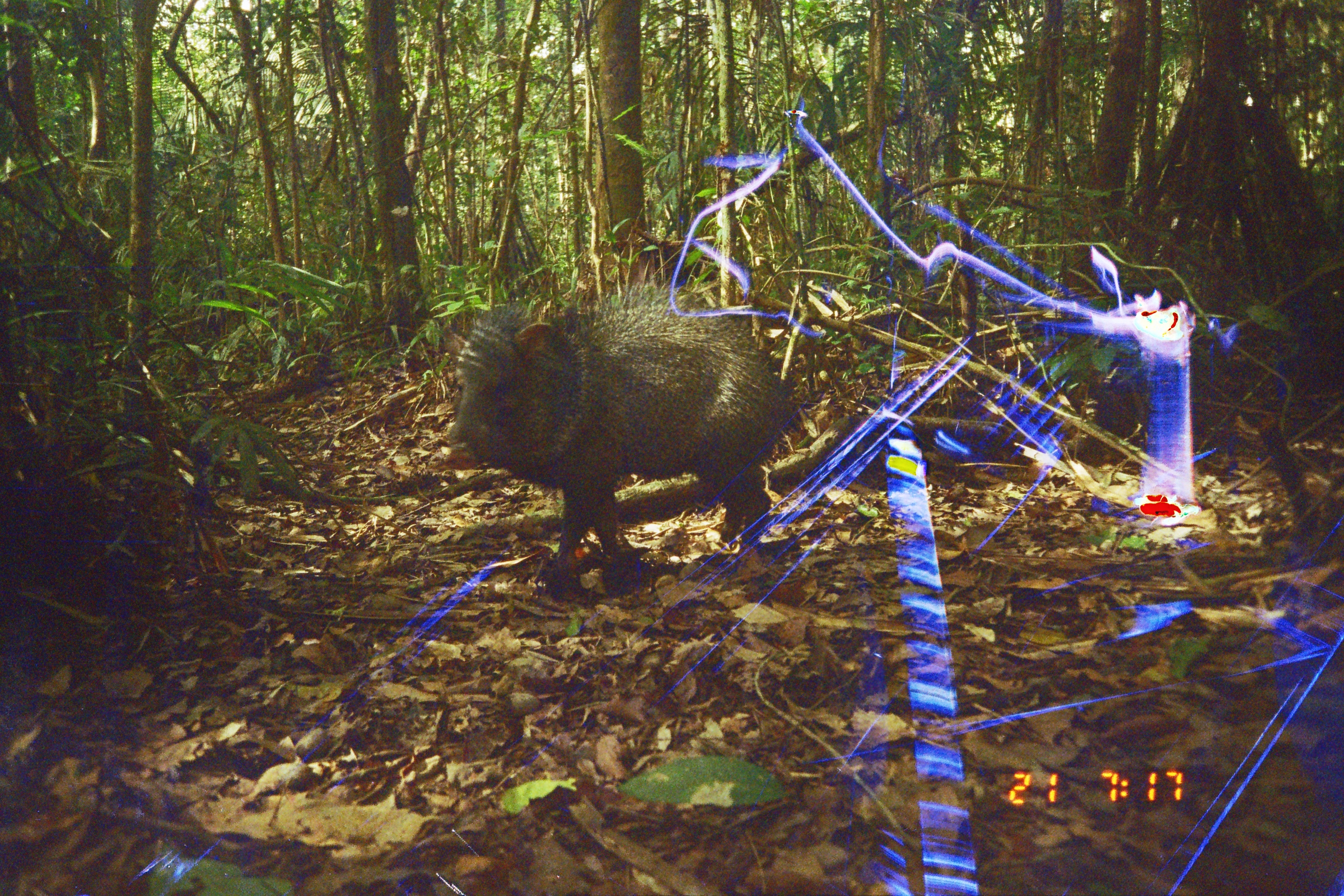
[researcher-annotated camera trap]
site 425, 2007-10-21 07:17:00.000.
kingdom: Animalia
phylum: Chordata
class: Mammalia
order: Artiodactyla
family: Tayassuidae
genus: Pecari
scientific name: Pecari tajacu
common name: collared peccary